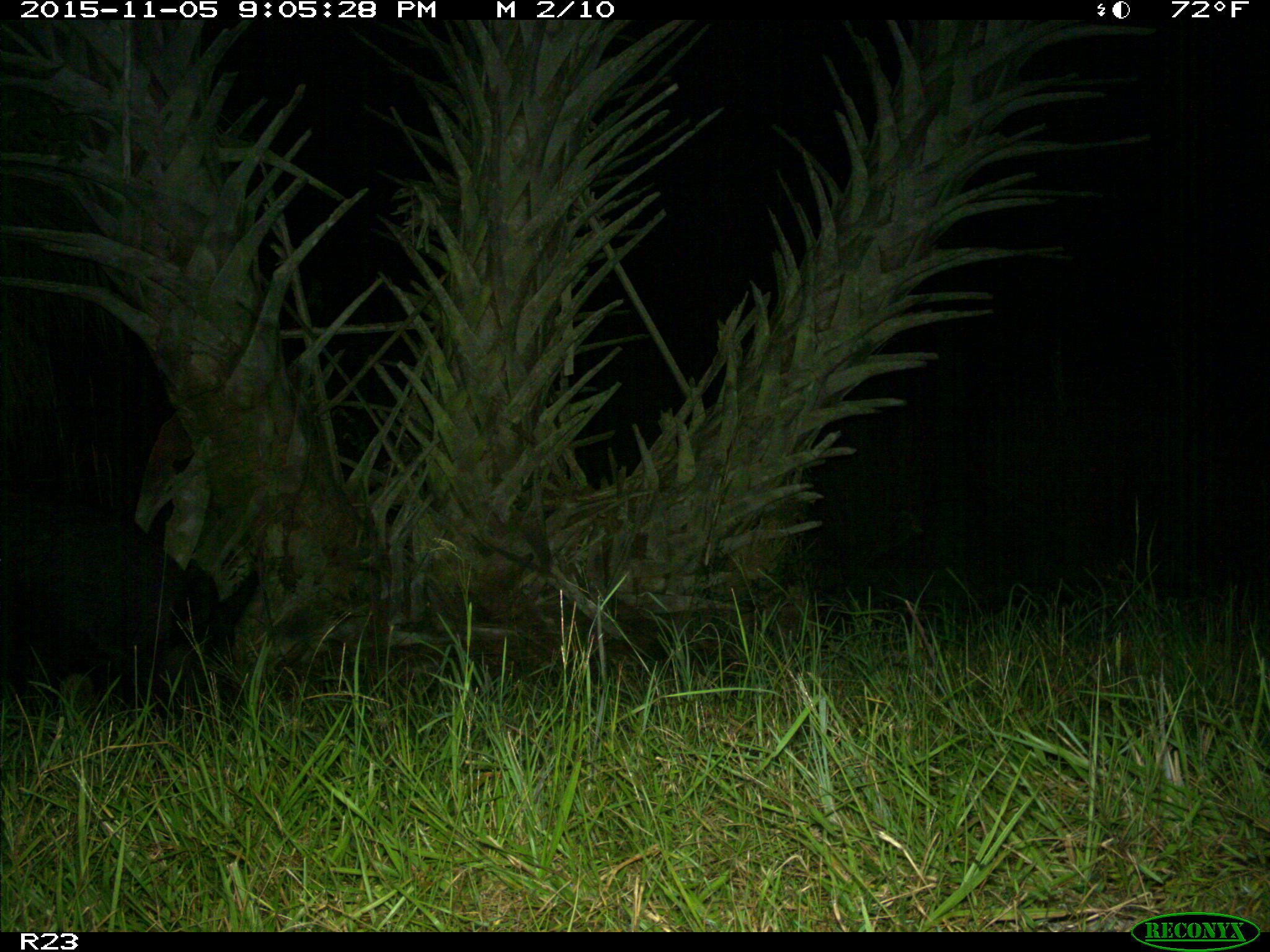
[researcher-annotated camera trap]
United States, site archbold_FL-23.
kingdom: Animalia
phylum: Chordata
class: Mammalia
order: Artiodactyla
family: Suidae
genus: Sus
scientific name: Sus scrofa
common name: wild boar